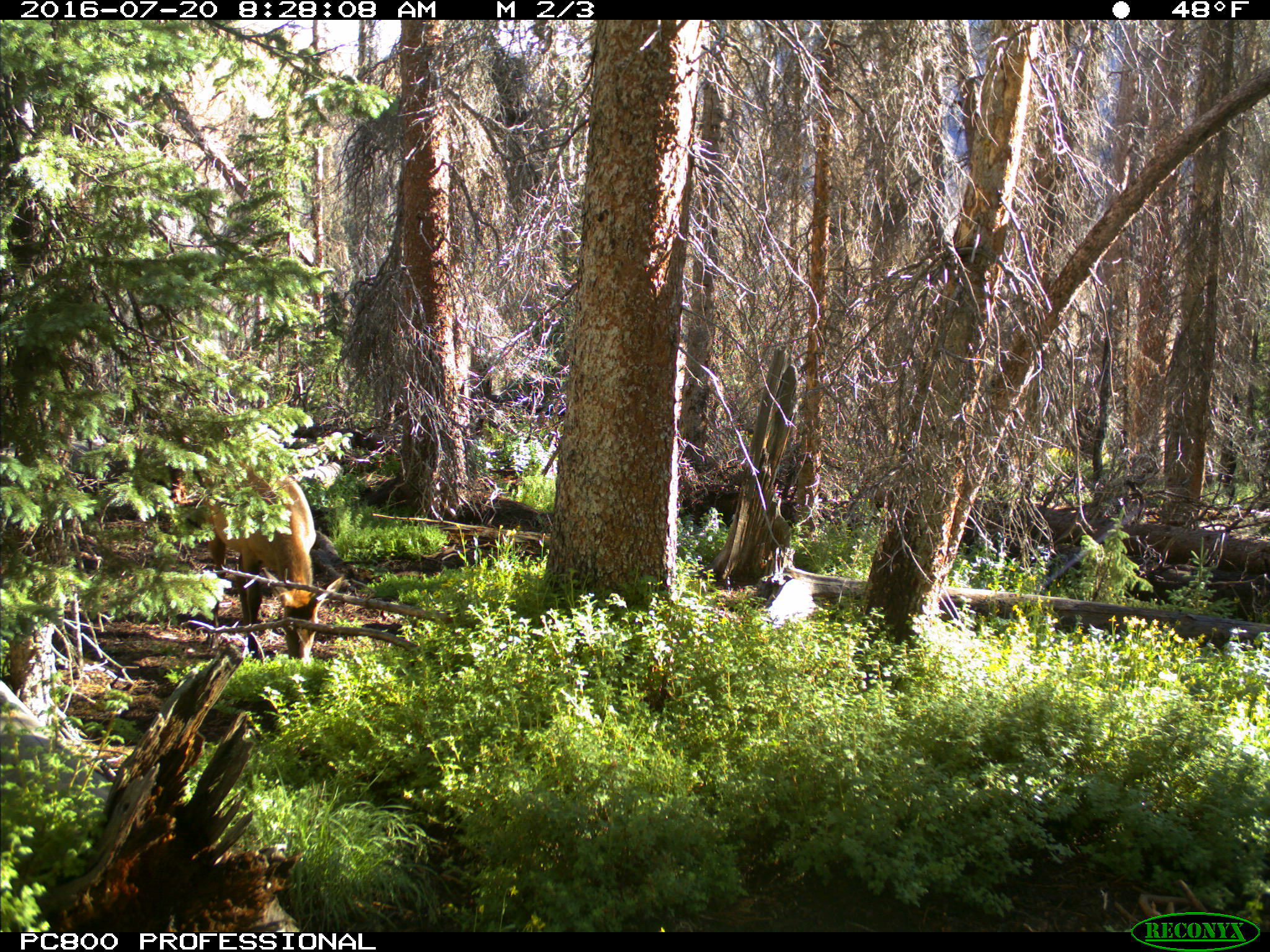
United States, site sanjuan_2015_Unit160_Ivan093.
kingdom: Animalia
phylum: Chordata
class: Mammalia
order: Artiodactyla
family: Cervidae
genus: Cervus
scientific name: Cervus elaphus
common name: red deer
Cervus elaphus (red deer).